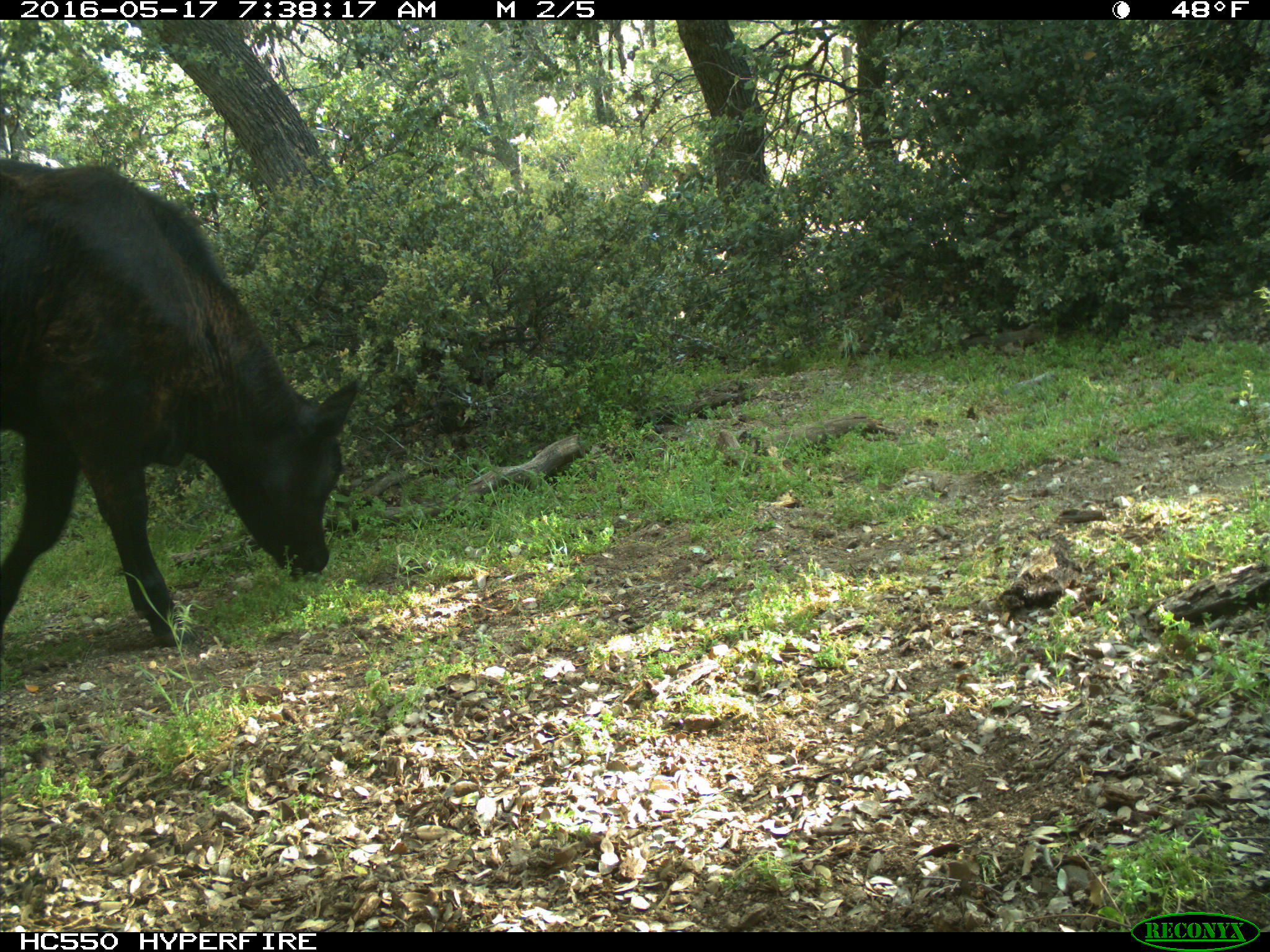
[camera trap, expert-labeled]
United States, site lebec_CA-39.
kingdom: Animalia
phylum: Chordata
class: Mammalia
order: Artiodactyla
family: Bovidae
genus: Bos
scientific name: Bos taurus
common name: domestic cow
Bos taurus (domestic cow).